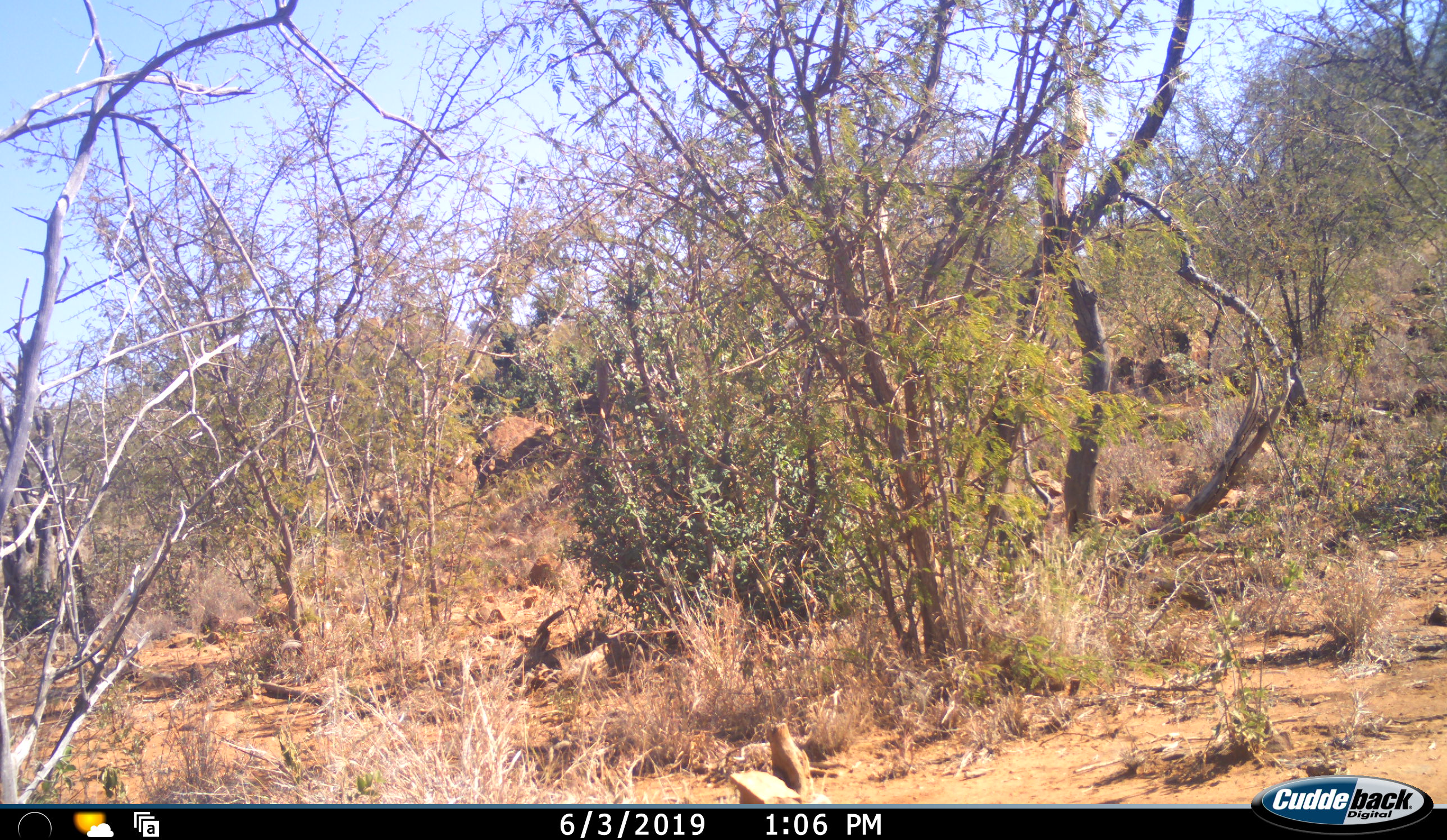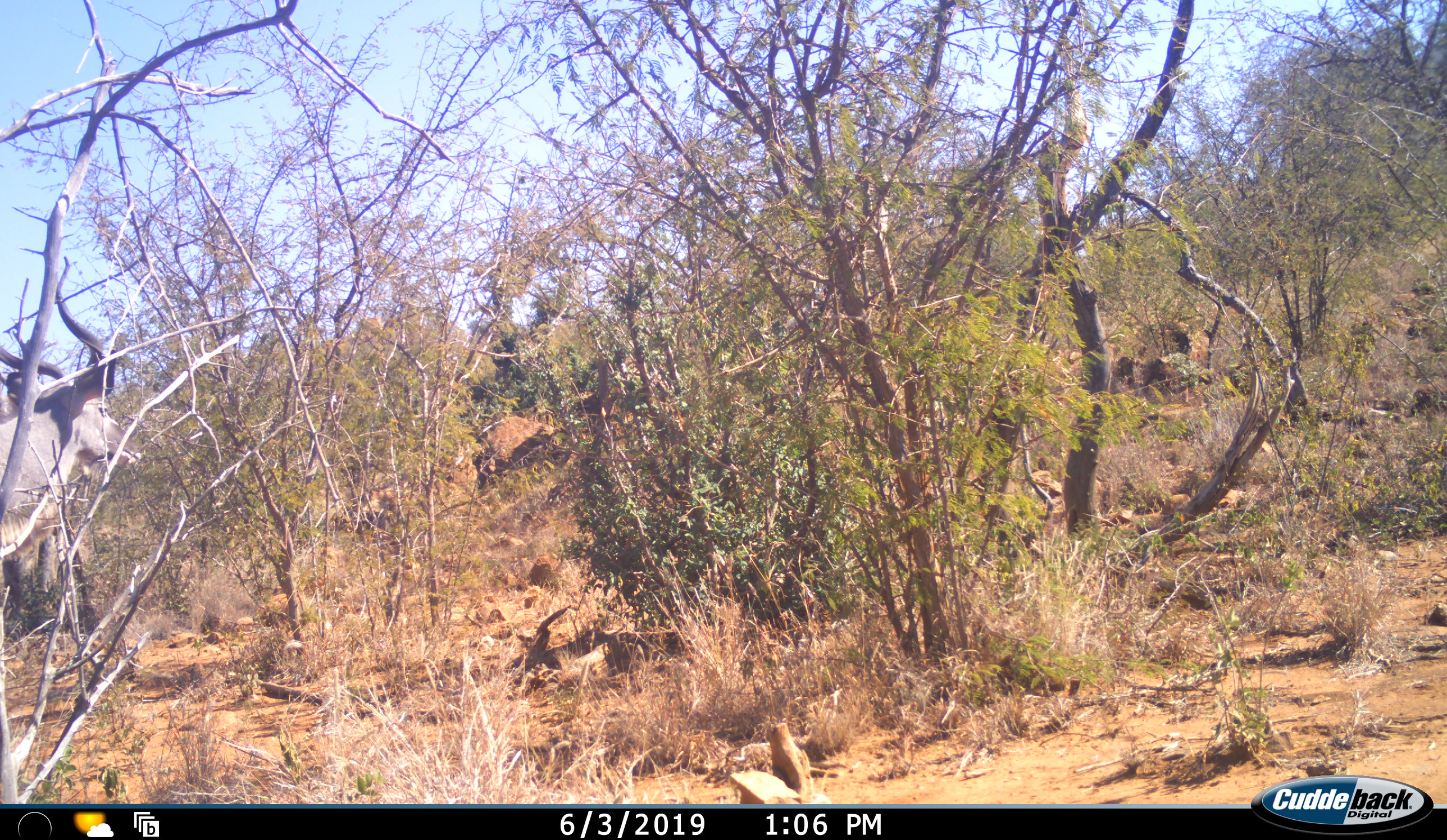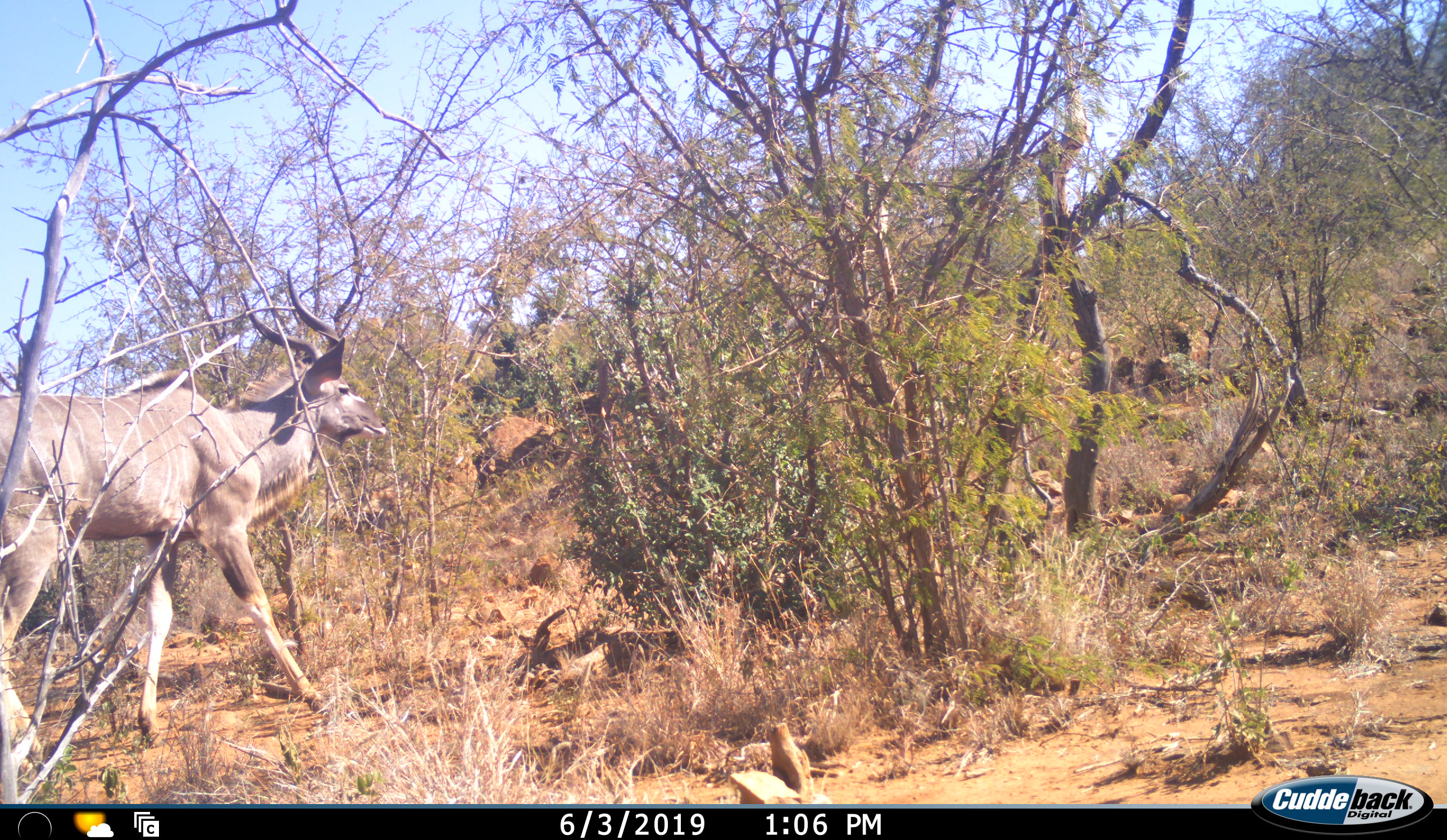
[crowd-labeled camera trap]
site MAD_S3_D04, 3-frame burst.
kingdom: Animalia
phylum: Chordata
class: Mammalia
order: Artiodactyla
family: Bovidae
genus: Tragelaphus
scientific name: Tragelaphus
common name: kudu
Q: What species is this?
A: Kudu (Tragelaphus).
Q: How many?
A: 1.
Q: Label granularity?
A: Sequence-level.